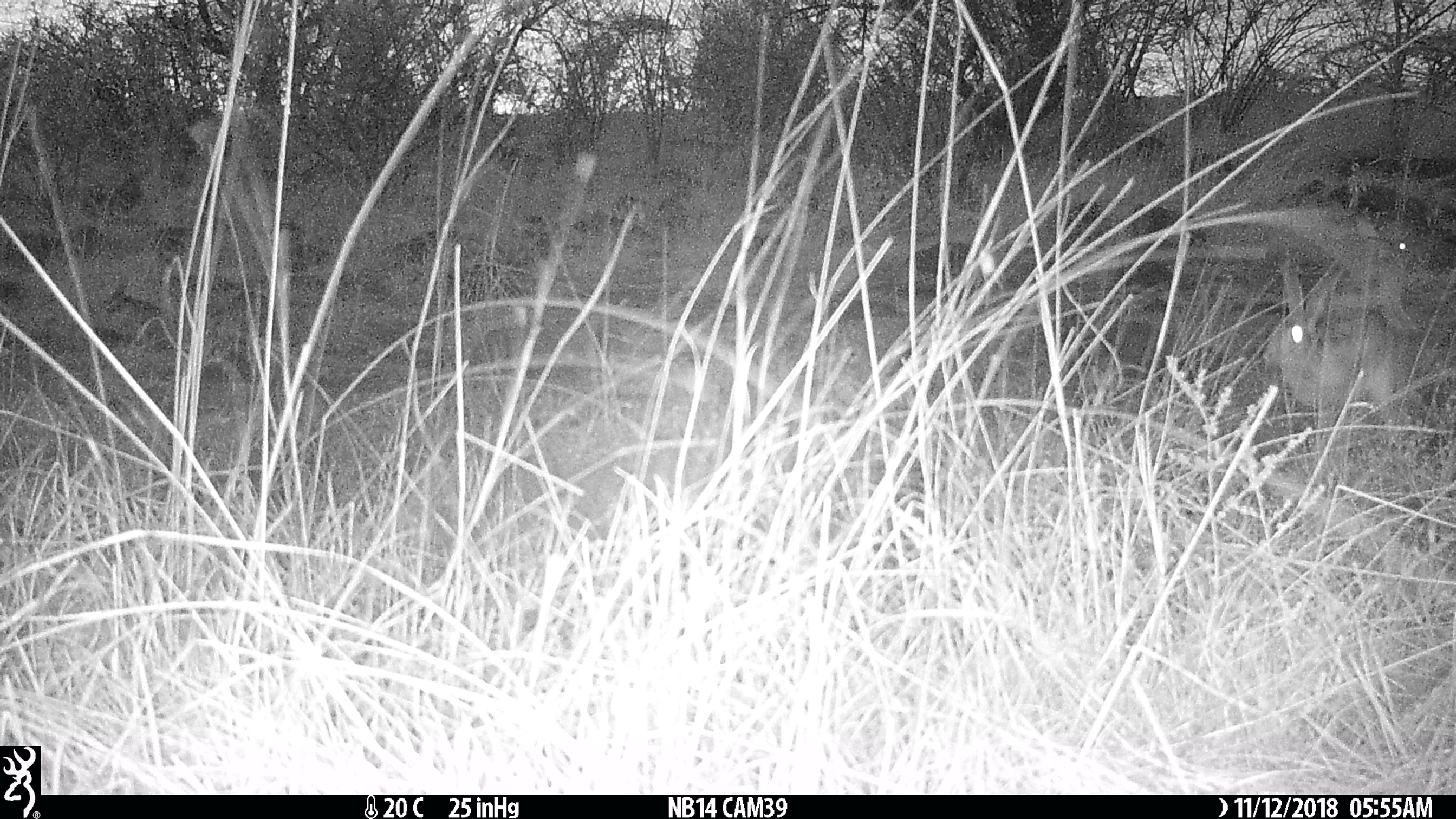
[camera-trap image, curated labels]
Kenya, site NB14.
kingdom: Animalia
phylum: Chordata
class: Mammalia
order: Lagomorpha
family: Leporidae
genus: Lepus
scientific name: Lepus capensis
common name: cape hare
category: hare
Hare (cape hare) (Lepus capensis).